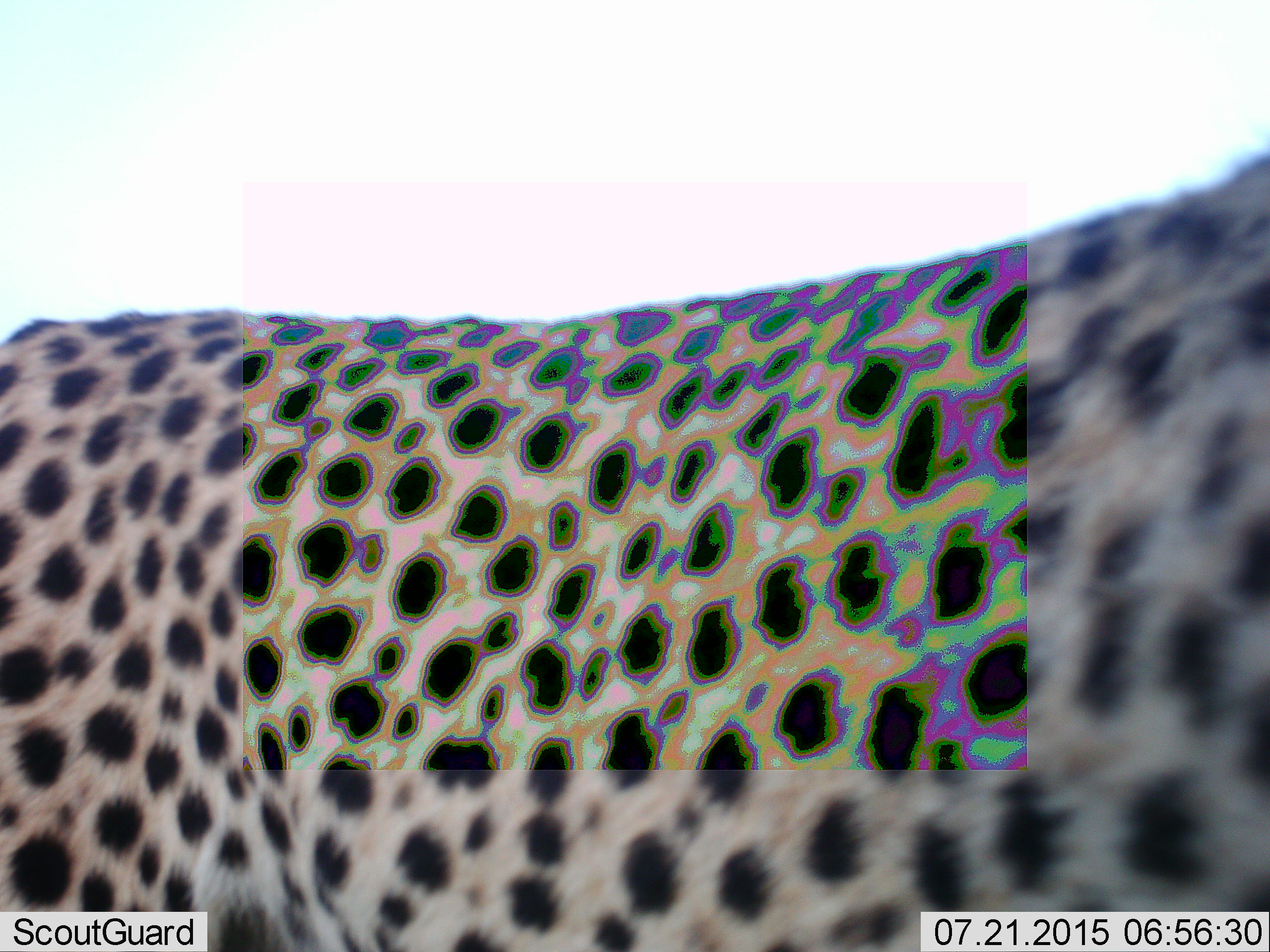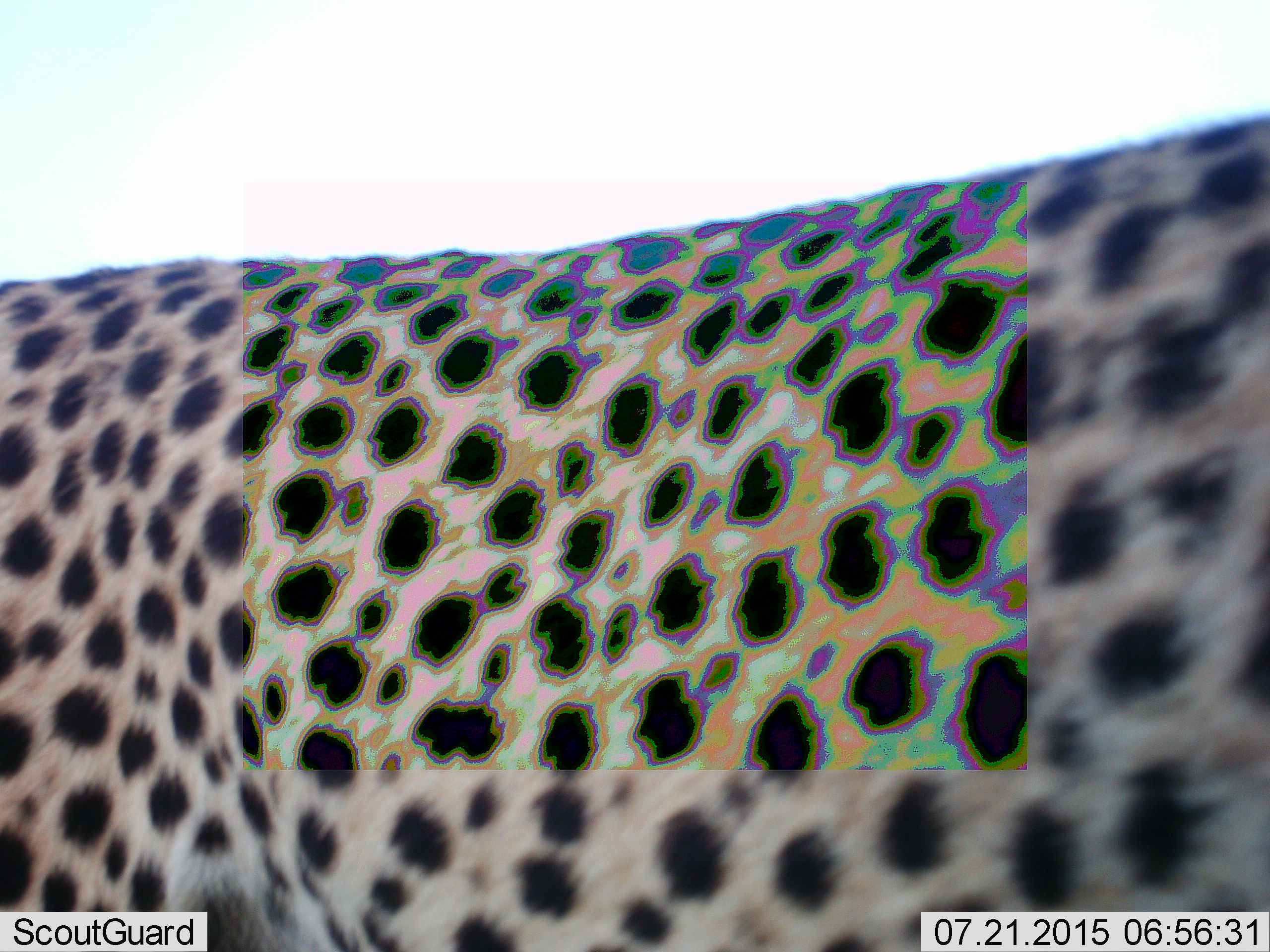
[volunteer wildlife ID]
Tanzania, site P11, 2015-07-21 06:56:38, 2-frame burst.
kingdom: Animalia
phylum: Chordata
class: Mammalia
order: Carnivora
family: Felidae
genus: Acinonyx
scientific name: Acinonyx jubatus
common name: cheetah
Cheetah (Acinonyx jubatus), count 1. Behavior (volunteer vote fractions): standing 30%, resting 0%, moving 70%, interacting 0%. Young present (vote fraction): 0%. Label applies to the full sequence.